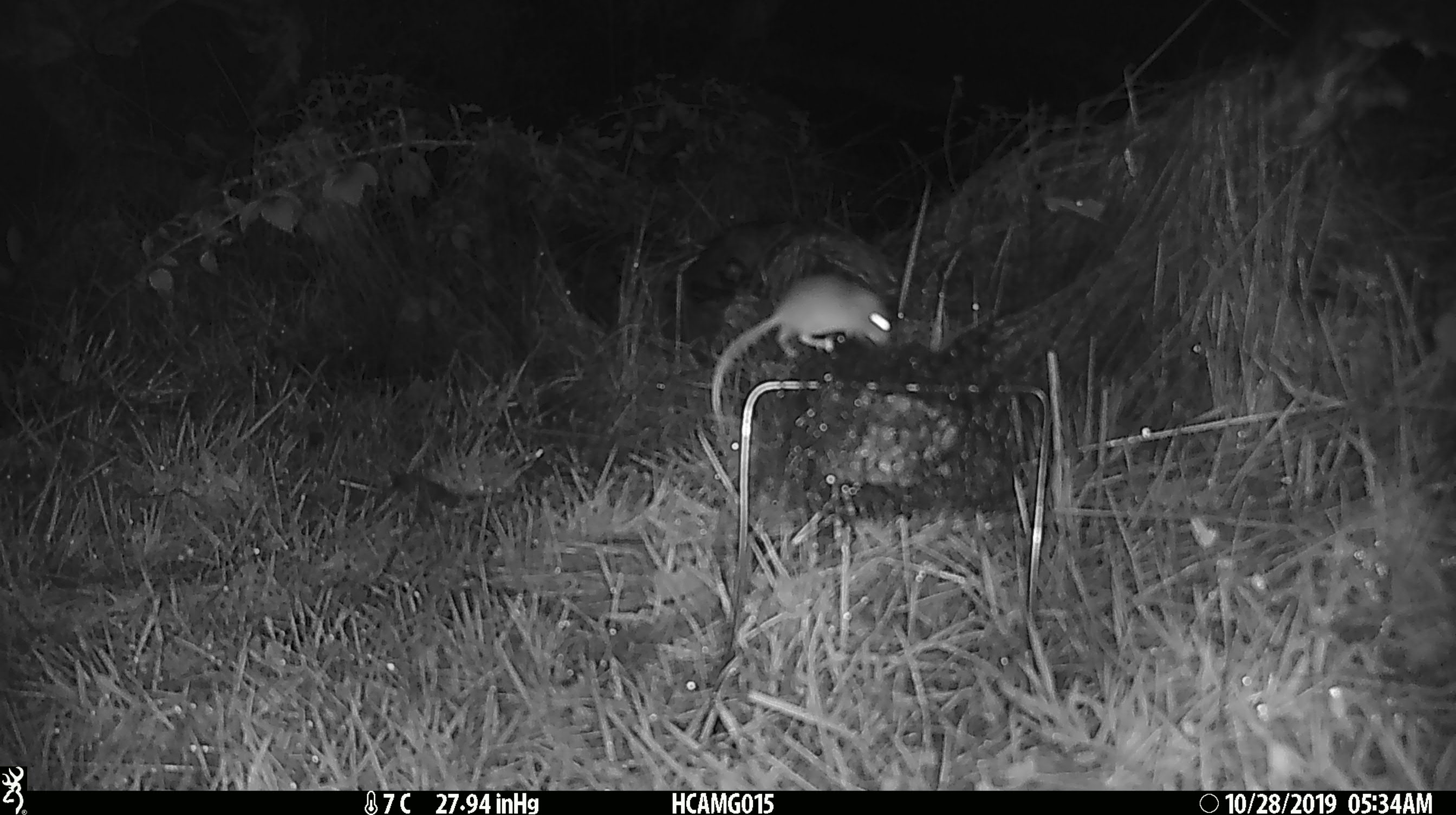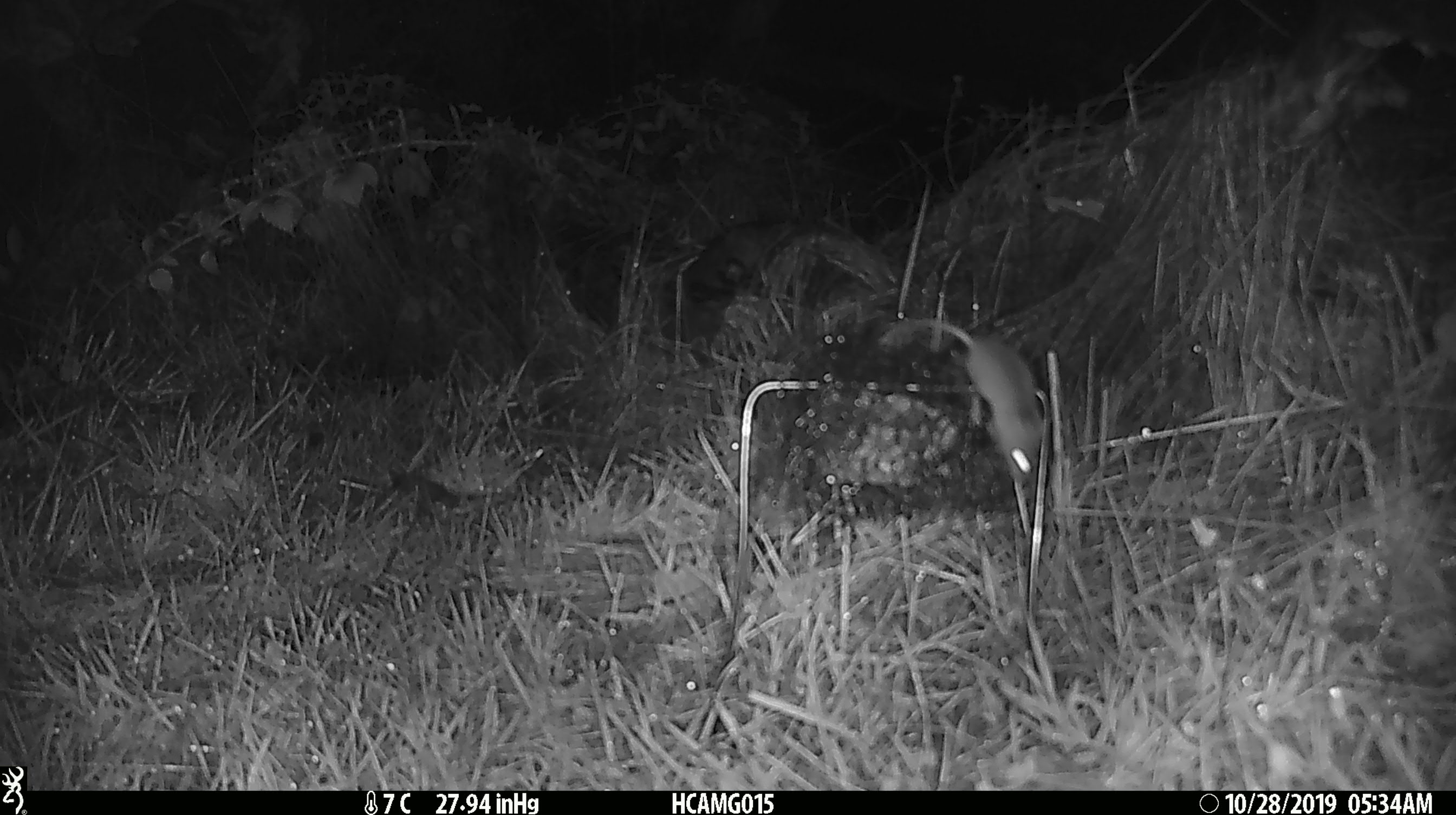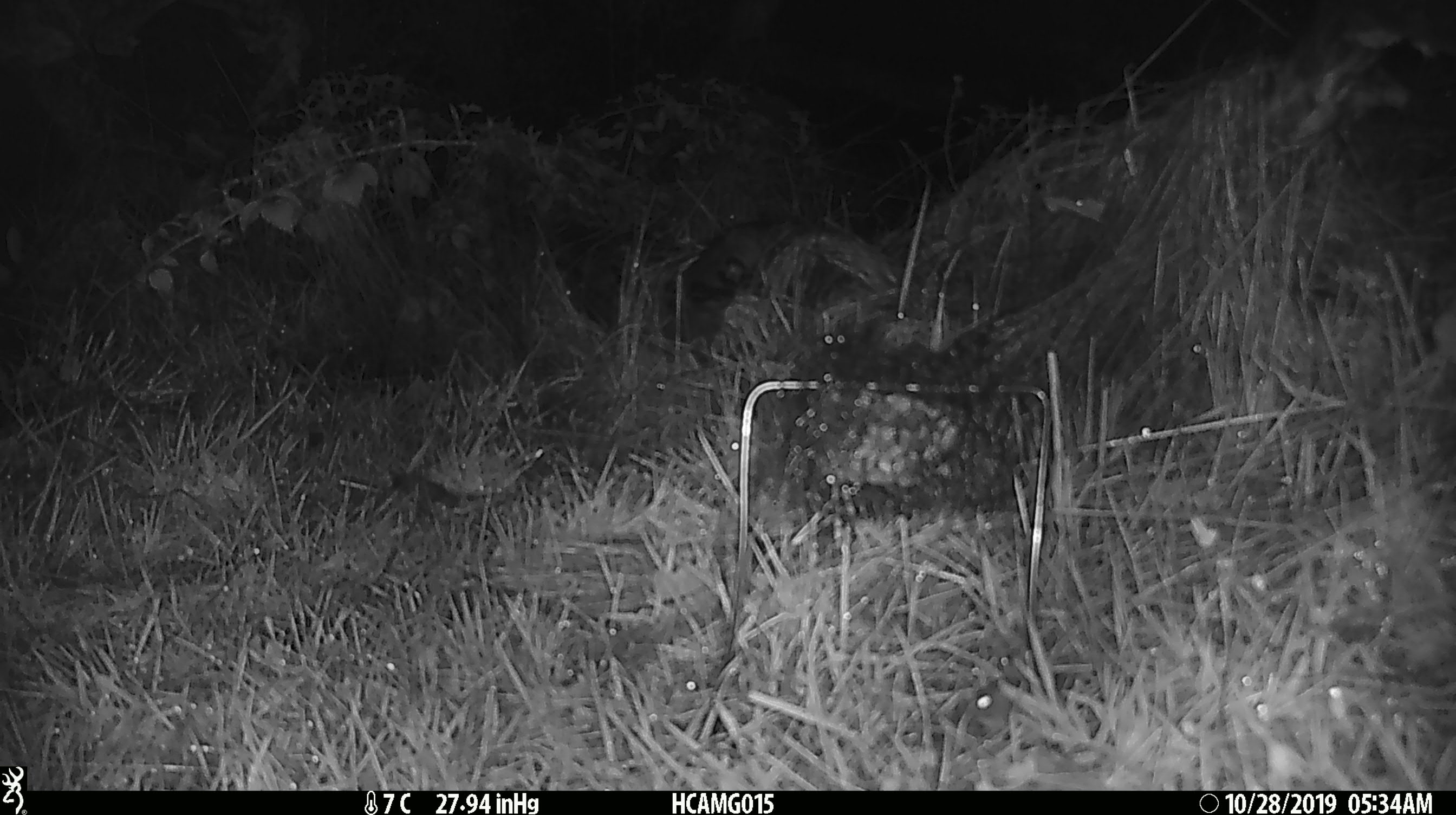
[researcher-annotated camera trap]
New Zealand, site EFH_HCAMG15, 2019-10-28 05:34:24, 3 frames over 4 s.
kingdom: Animalia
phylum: Chordata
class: Mammalia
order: Rodentia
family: Muridae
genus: Mus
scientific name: Mus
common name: mouse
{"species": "mouse (Mus)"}